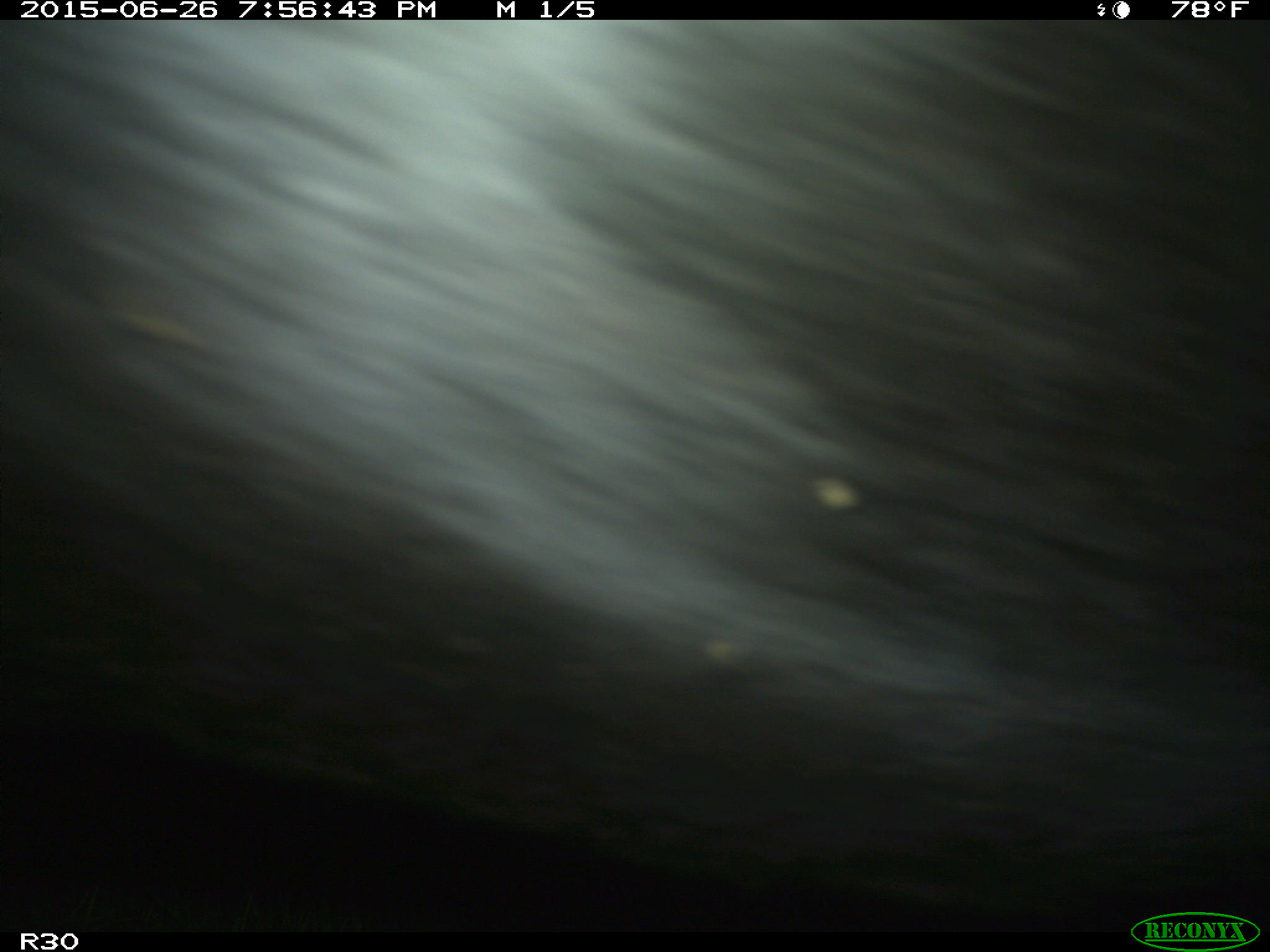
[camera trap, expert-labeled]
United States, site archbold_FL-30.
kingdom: Animalia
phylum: Chordata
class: Mammalia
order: Artiodactyla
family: Bovidae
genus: Bos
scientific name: Bos taurus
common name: domestic cow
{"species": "Bos taurus (domestic cow)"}